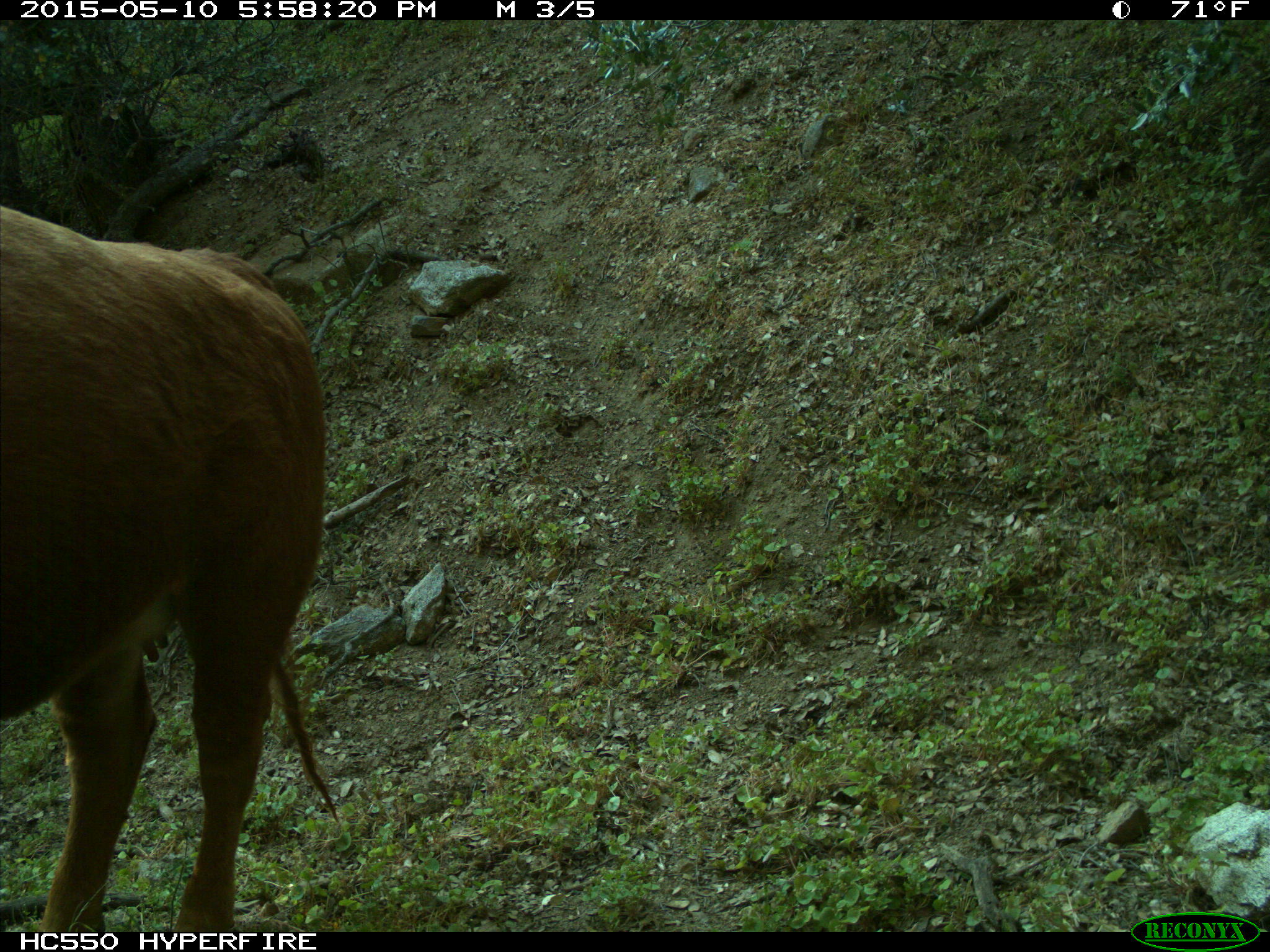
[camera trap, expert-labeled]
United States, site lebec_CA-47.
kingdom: Animalia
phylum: Chordata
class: Mammalia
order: Artiodactyla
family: Bovidae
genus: Bos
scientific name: Bos taurus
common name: domestic cow